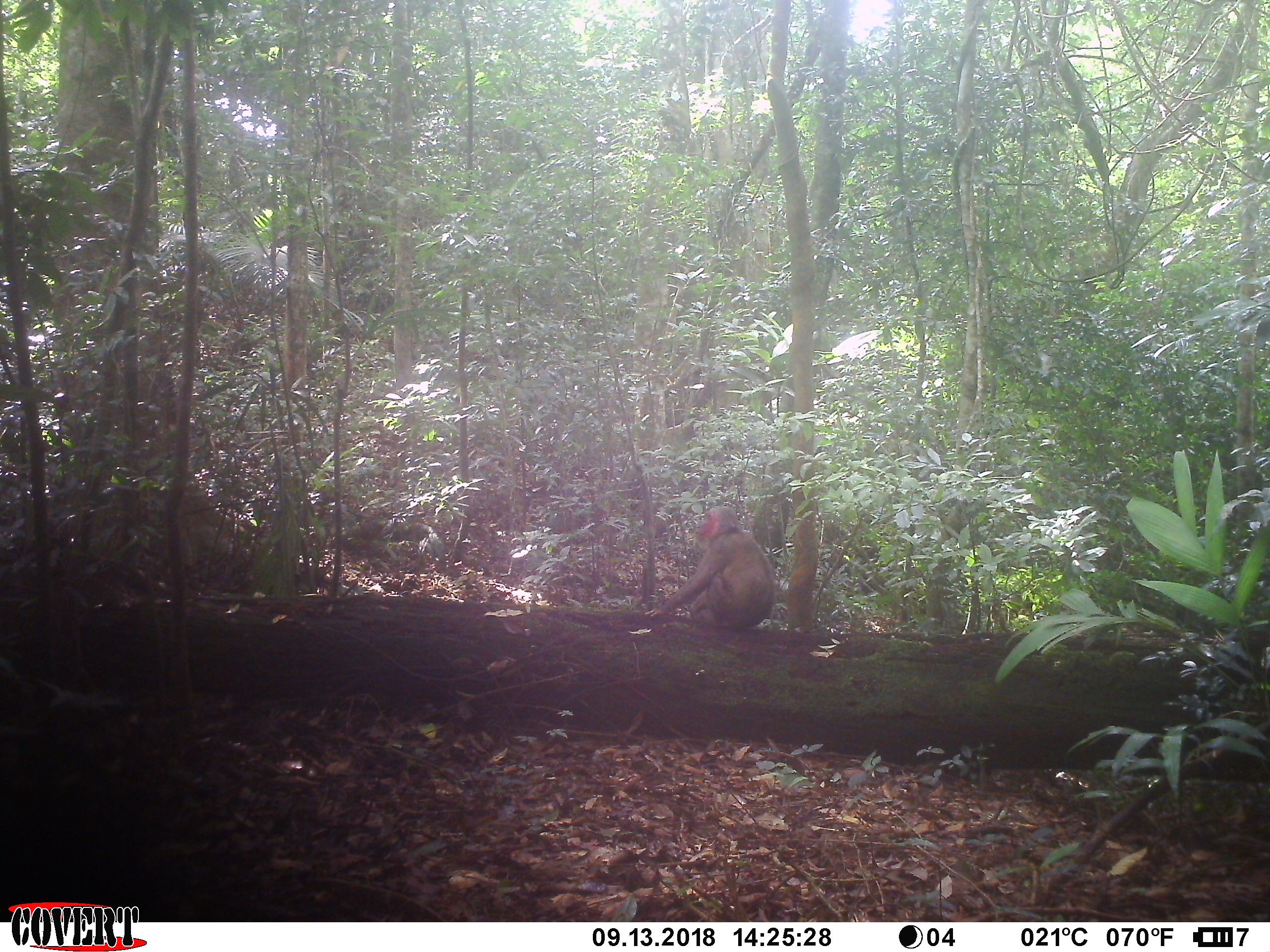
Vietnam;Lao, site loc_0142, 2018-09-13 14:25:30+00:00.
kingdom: Animalia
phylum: Chordata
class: Mammalia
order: Primates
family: Cercopithecidae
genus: Macaca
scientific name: Macaca arctoides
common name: stump-tailed macaque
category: stump tailed macaque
Stump tailed macaque (stump-tailed macaque) (Macaca arctoides). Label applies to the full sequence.